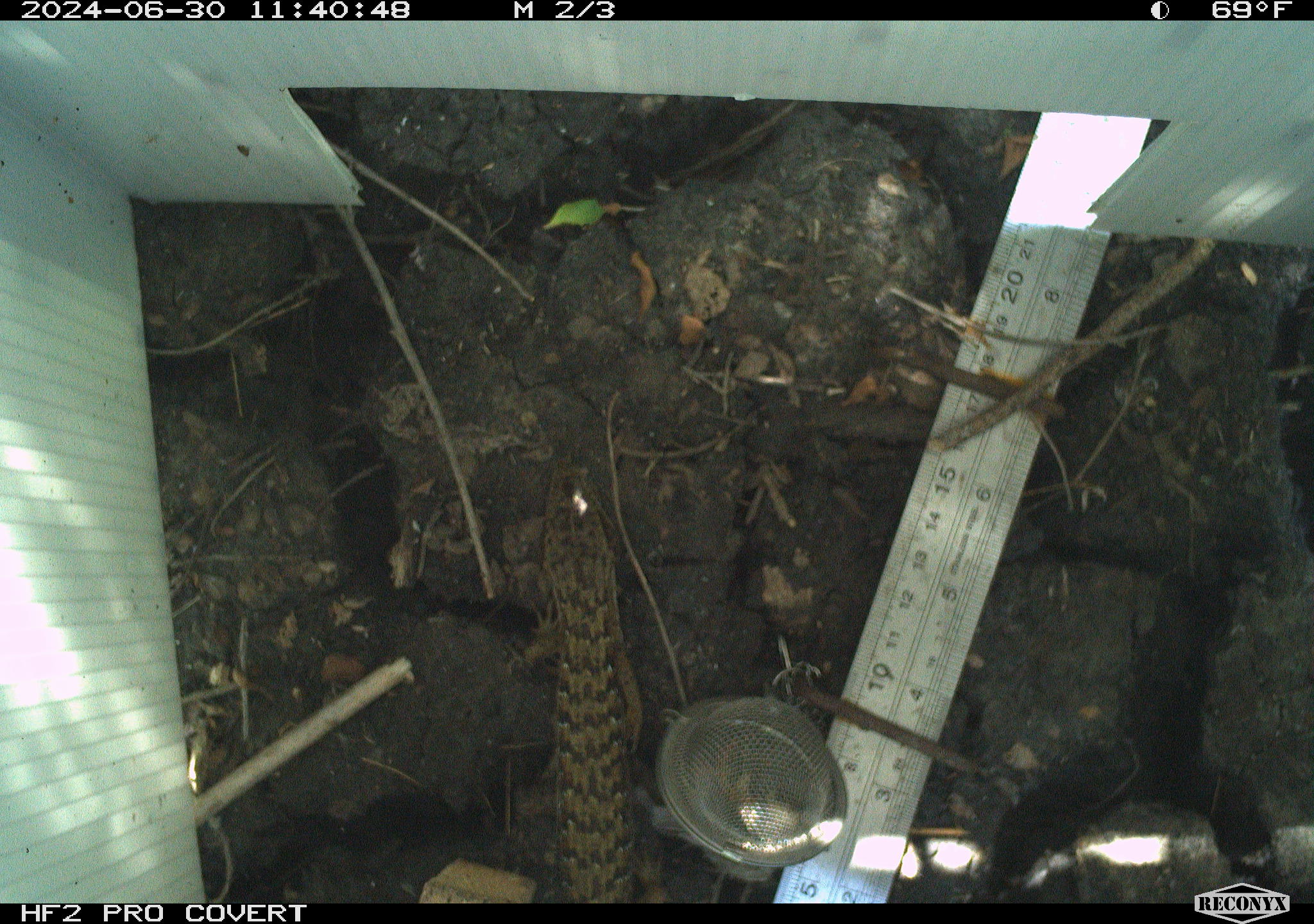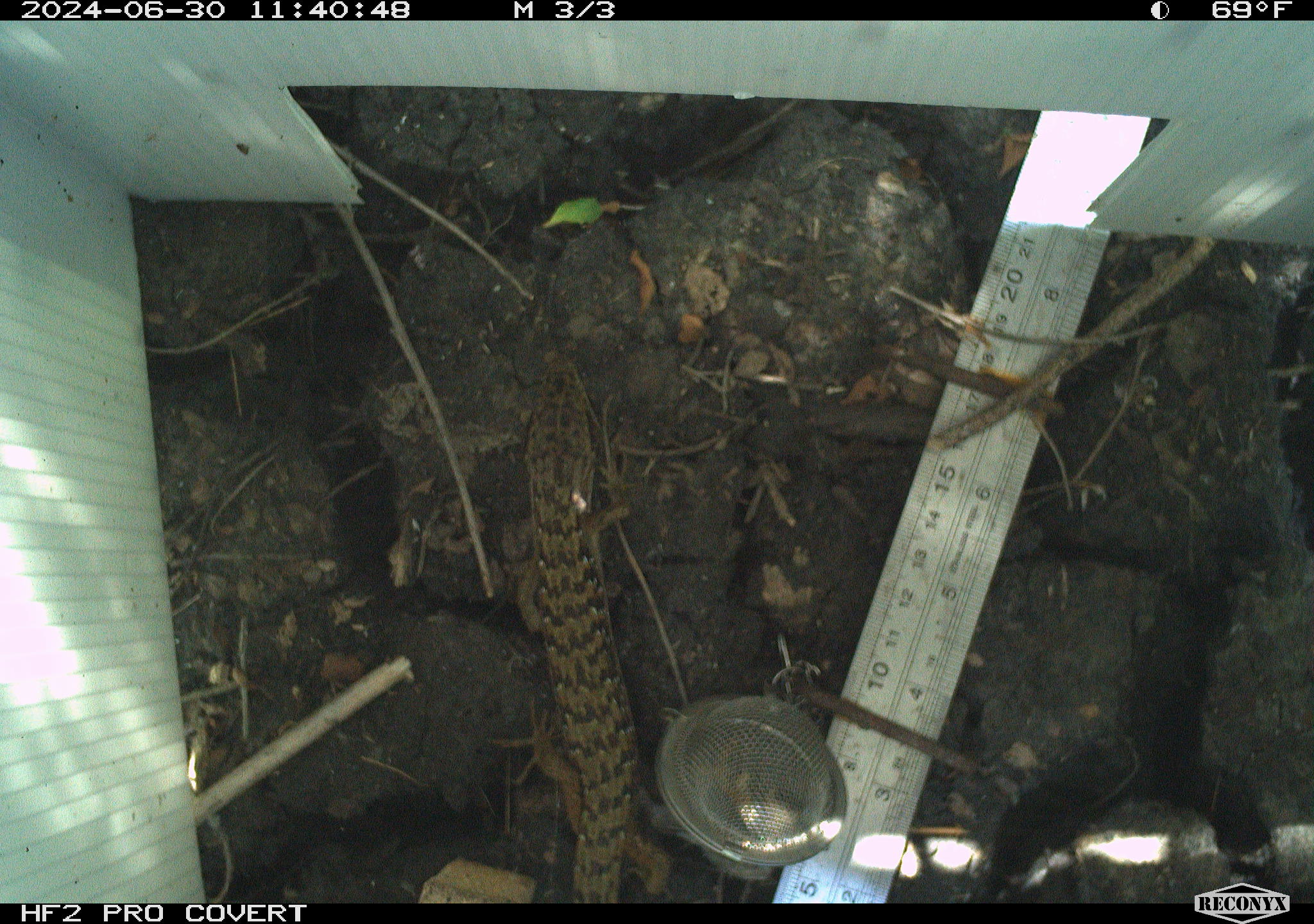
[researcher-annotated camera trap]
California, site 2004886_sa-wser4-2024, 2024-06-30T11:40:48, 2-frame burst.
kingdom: Animalia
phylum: Chordata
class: Reptilia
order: Squamata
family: Anguidae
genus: Elgaria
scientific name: Elgaria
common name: alligator lizards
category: elgaria species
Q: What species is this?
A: Elgaria species (alligator lizards) (Elgaria).